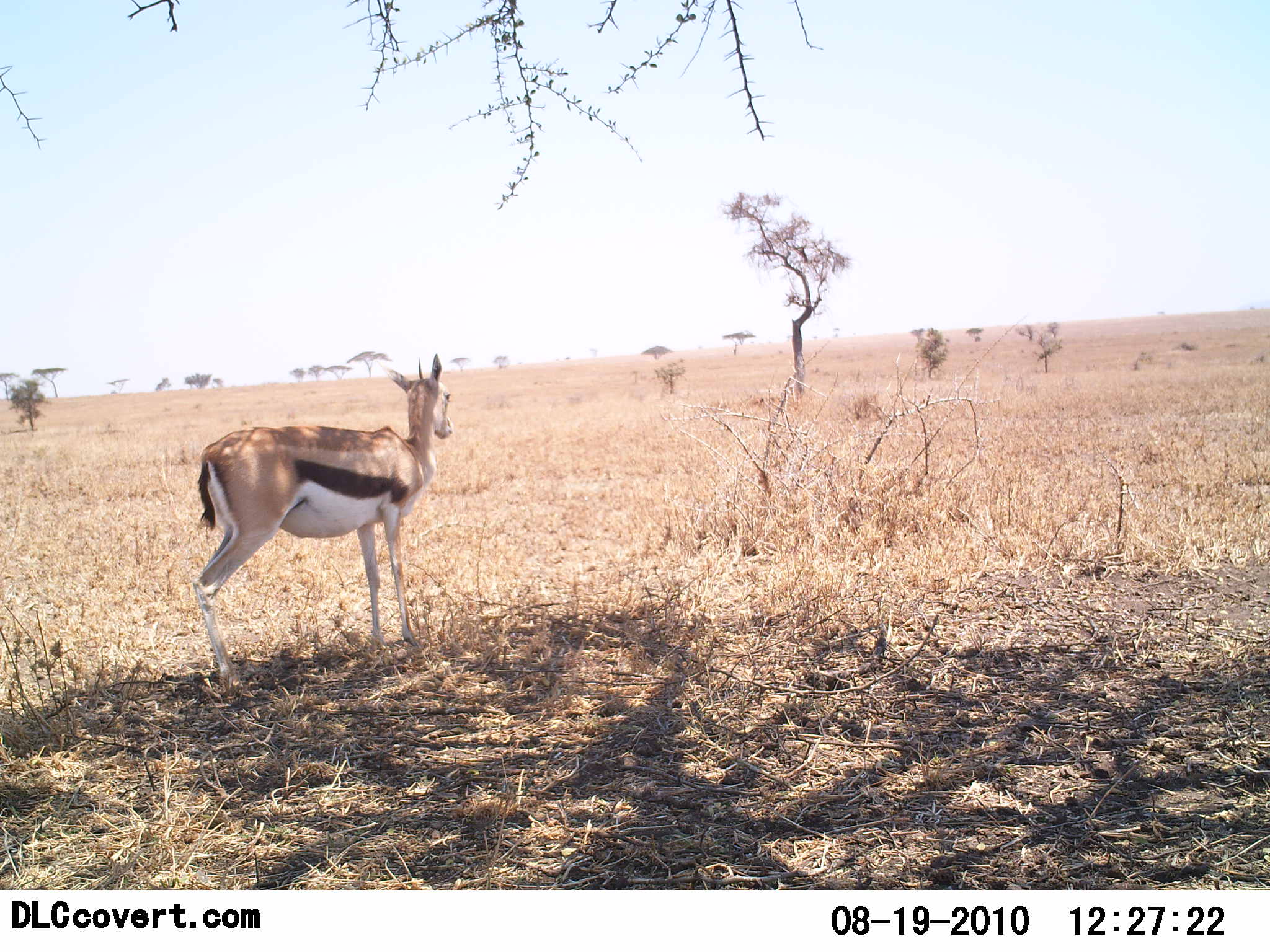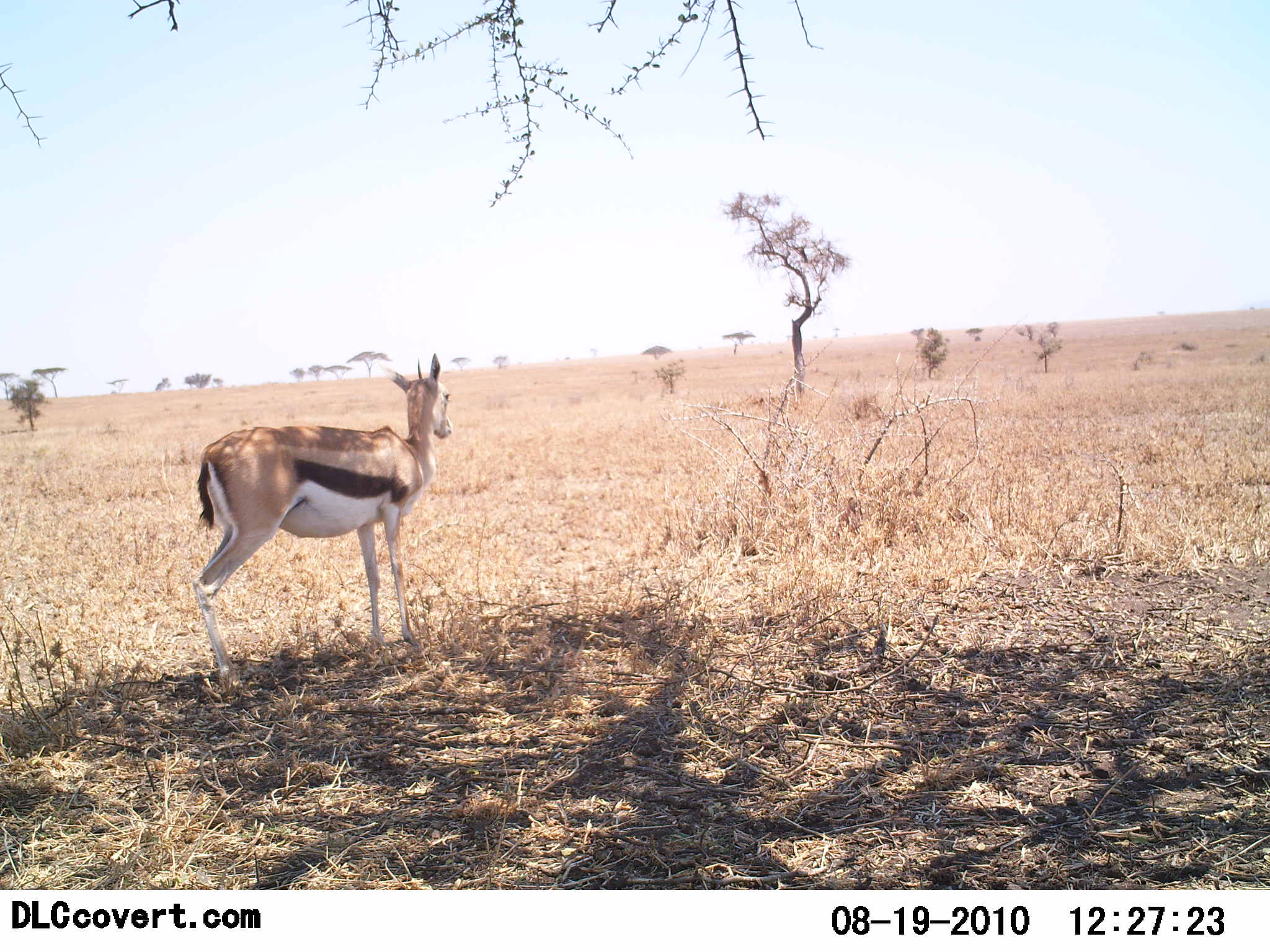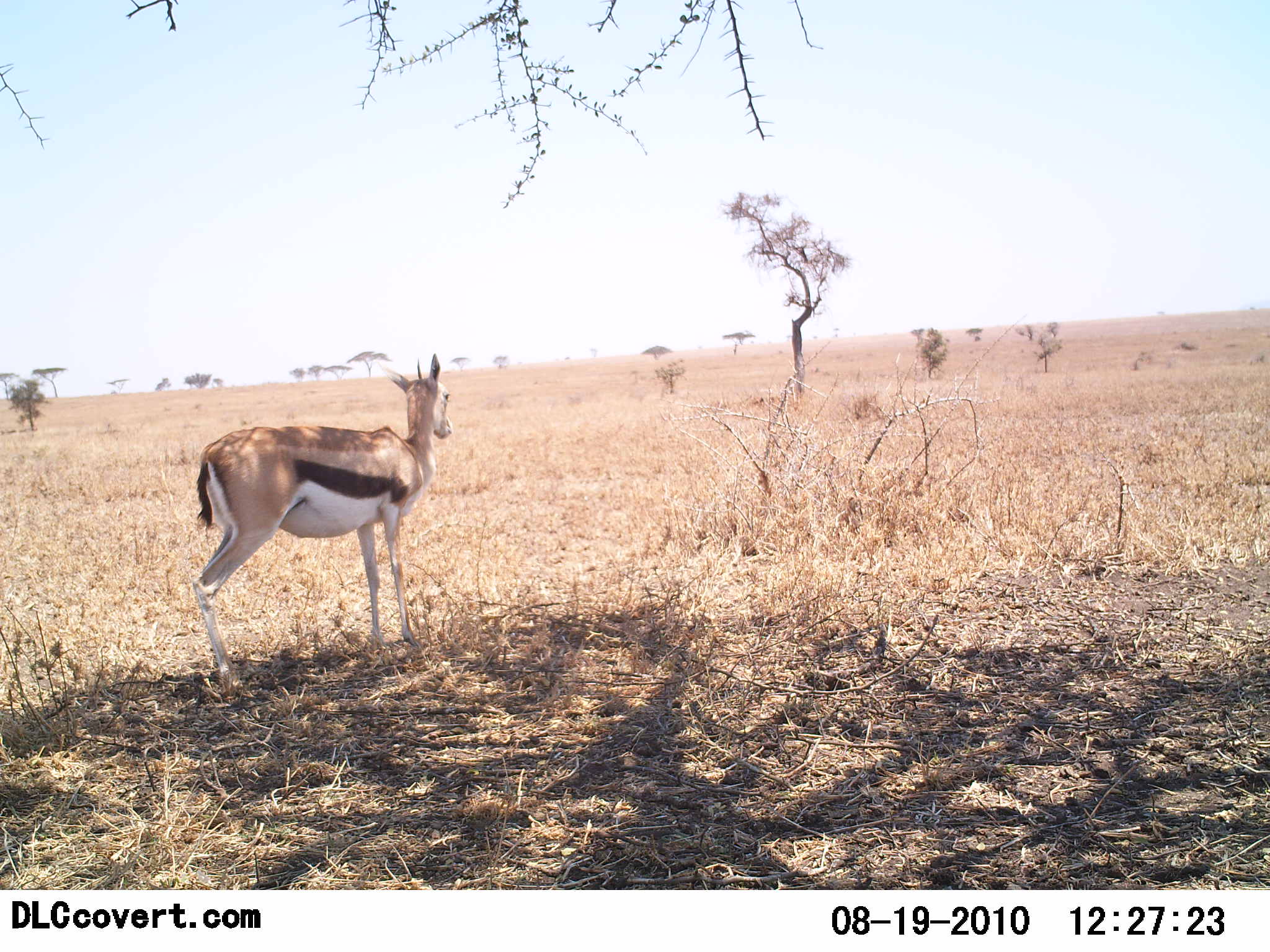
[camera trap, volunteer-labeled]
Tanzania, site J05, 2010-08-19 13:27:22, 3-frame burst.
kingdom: Animalia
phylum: Chordata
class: Mammalia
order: Artiodactyla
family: Bovidae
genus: Eudorcas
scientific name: Eudorcas thomsonii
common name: thomson's gazelle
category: gazellethomsons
Gazellethomsons (thomson's gazelle) (Eudorcas thomsonii), count 1. Behavior (volunteer vote fractions): standing 100%, resting 6%, moving 0%, interacting 0%. Young present (vote fraction): 0%. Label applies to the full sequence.